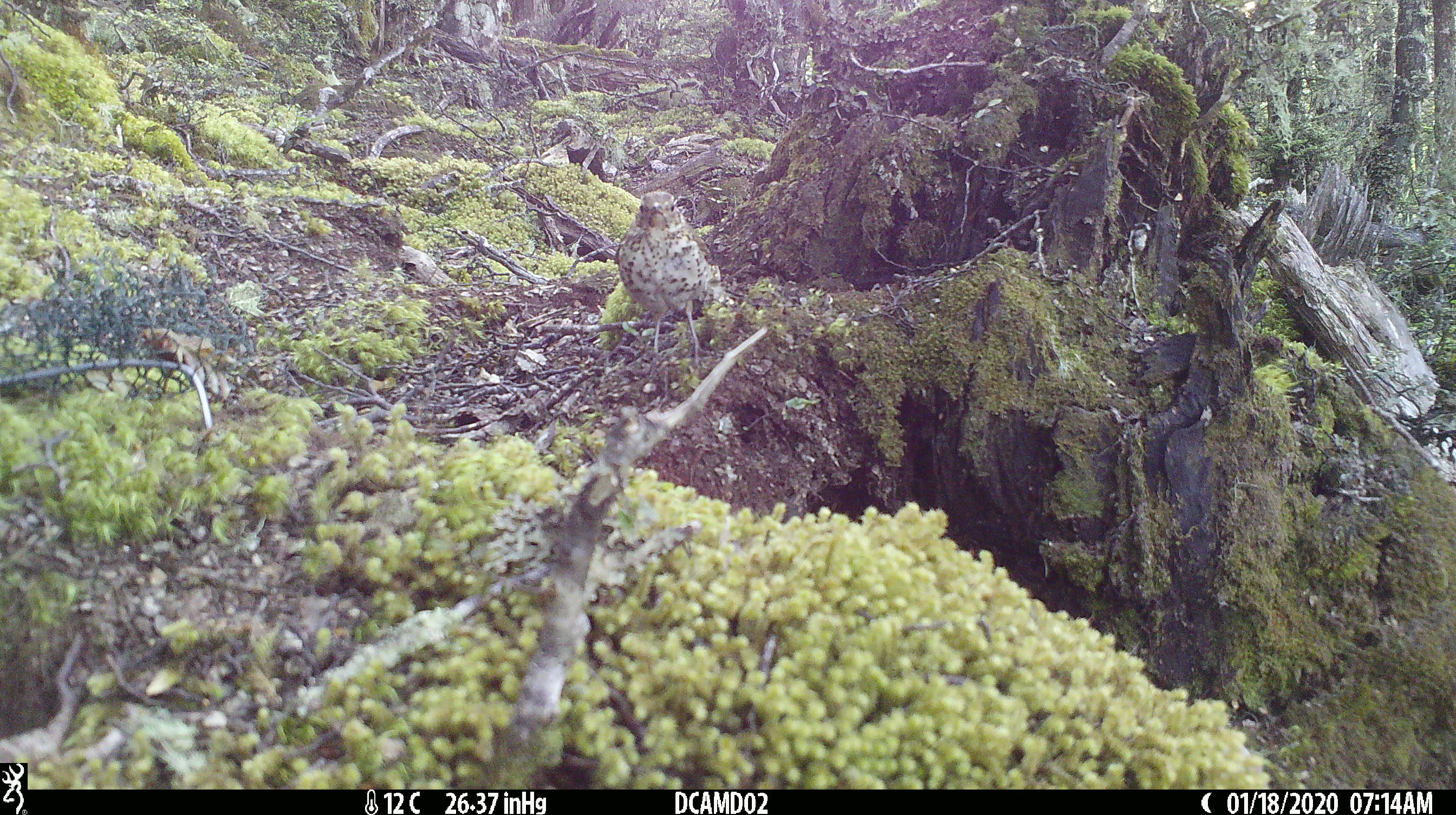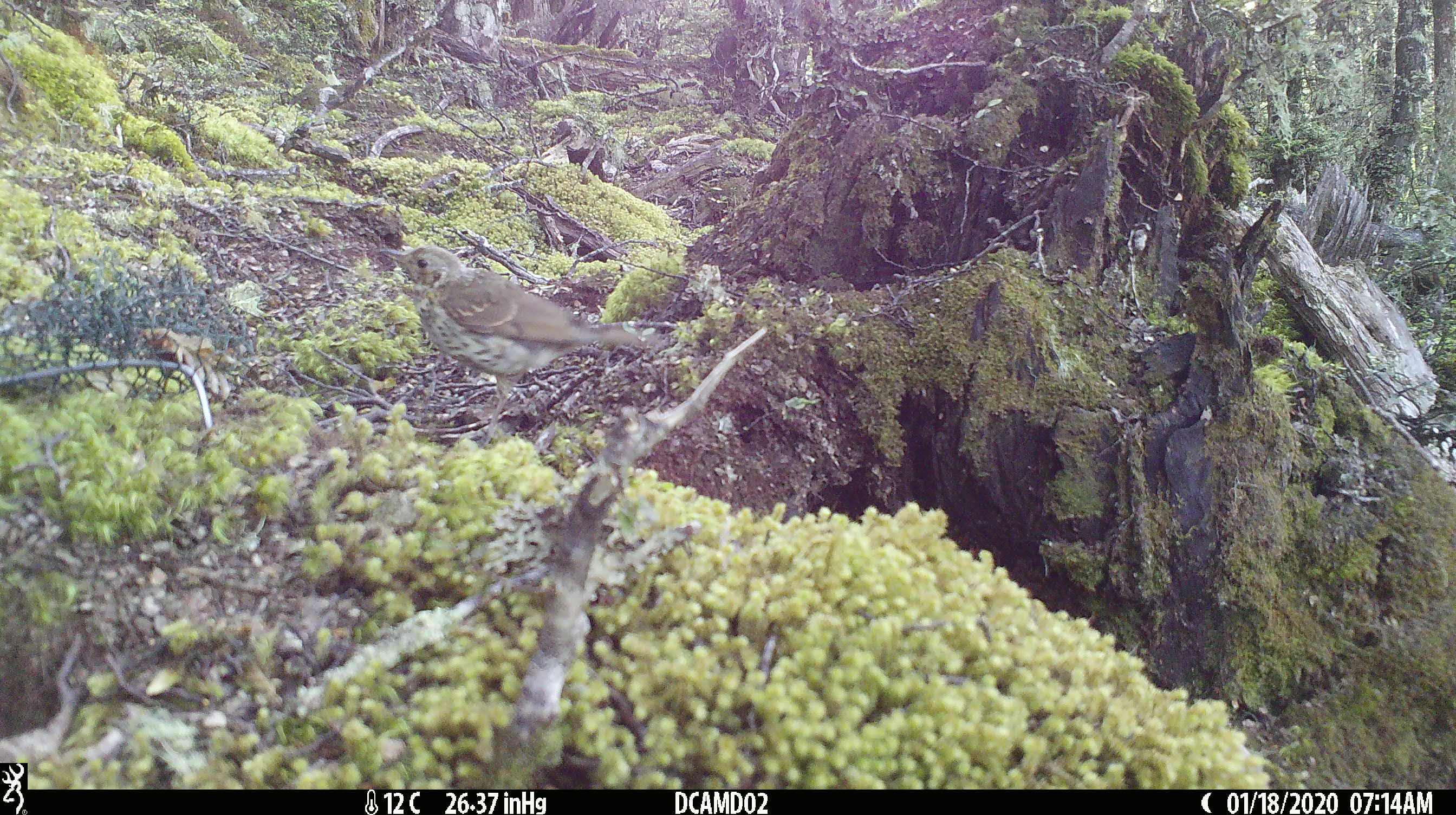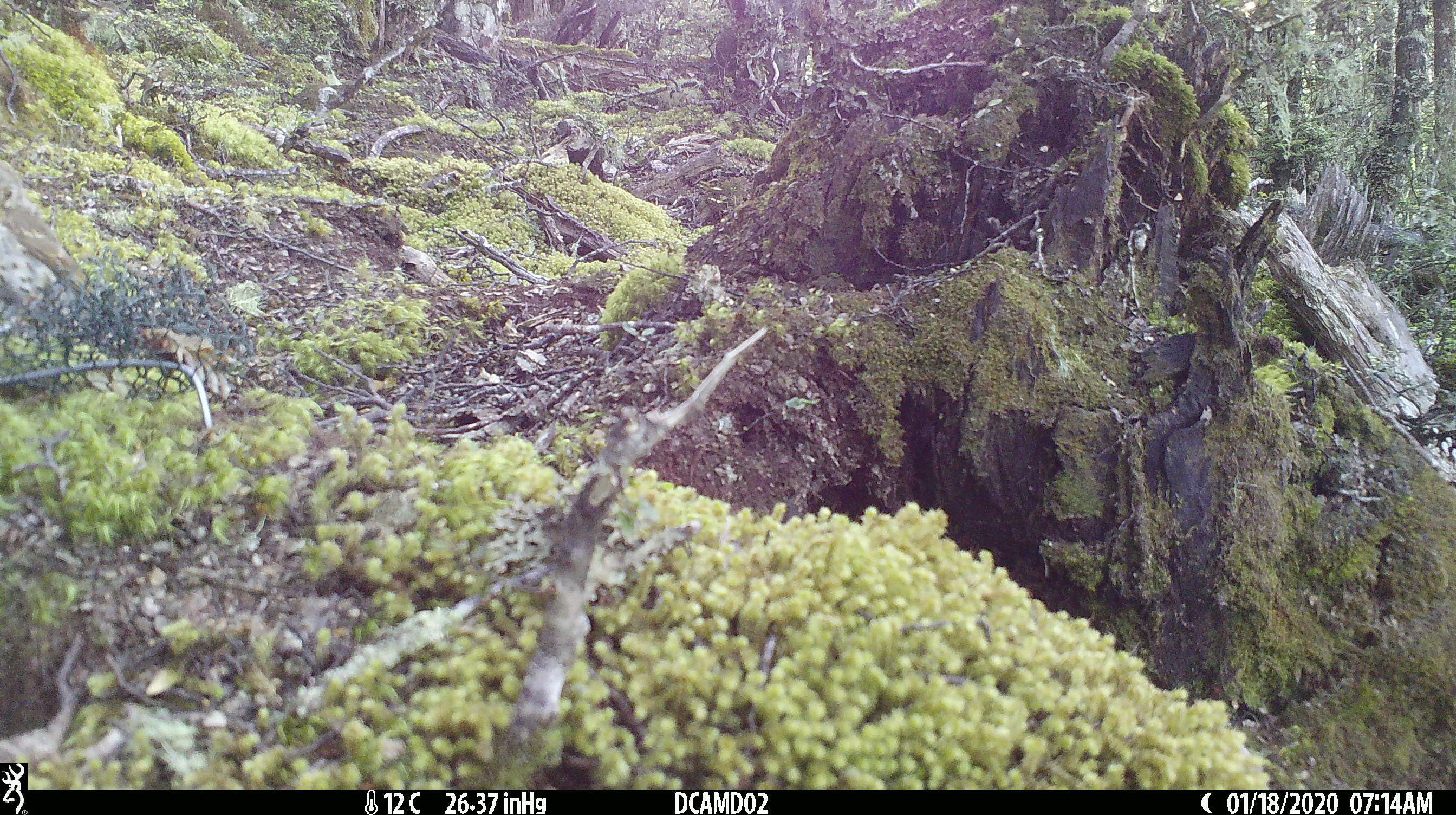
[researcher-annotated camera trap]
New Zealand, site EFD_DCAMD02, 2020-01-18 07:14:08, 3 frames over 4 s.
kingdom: Animalia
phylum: Chordata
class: Aves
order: Passeriformes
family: Turdidae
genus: Turdus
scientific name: Turdus philomelos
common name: song thrush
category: thrush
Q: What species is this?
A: Thrush (song thrush) (Turdus philomelos).